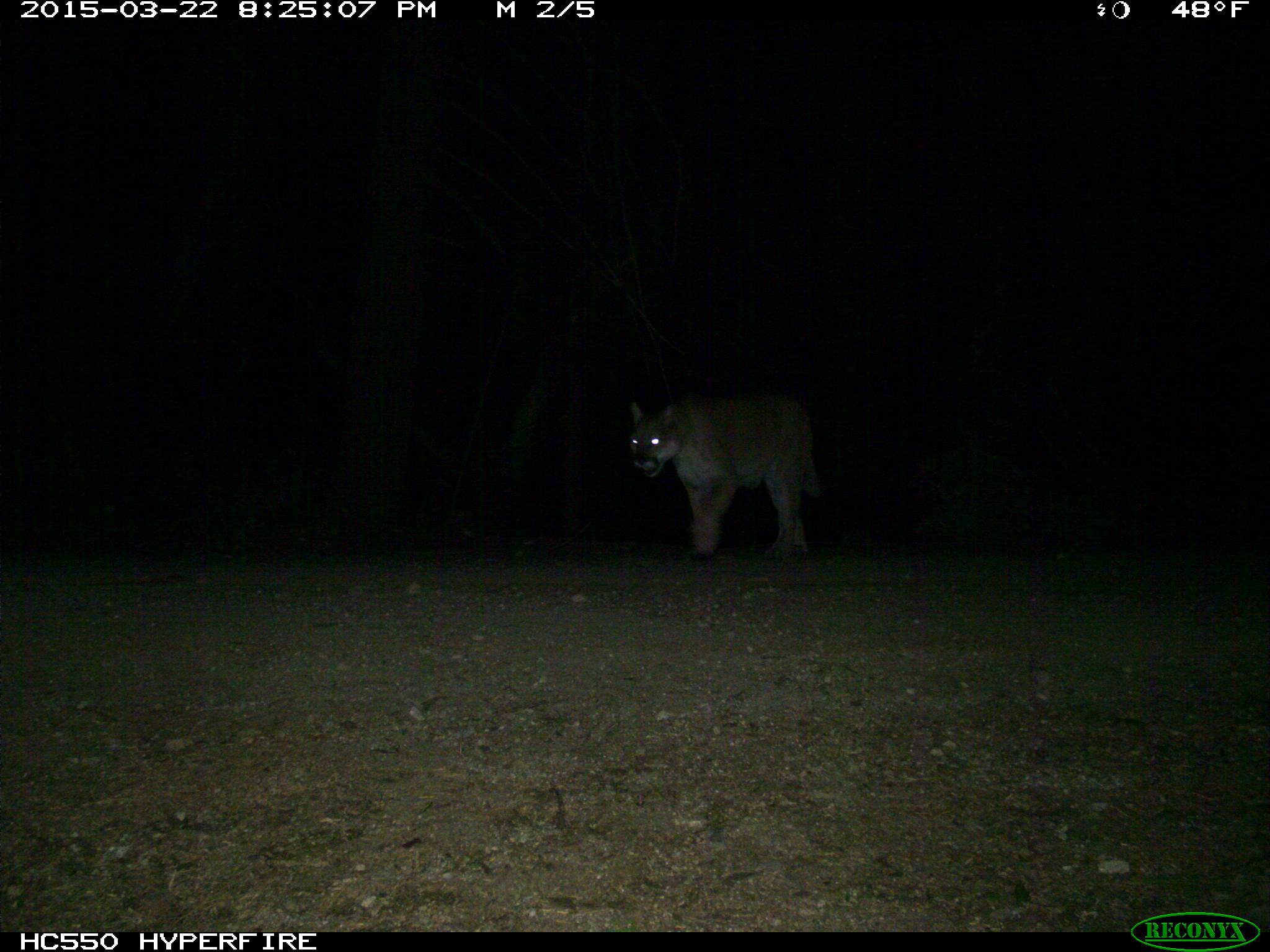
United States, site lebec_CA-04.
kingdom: Animalia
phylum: Chordata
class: Mammalia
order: Carnivora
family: Felidae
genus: Puma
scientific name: Puma concolor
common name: mountain lion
Puma concolor (mountain lion).